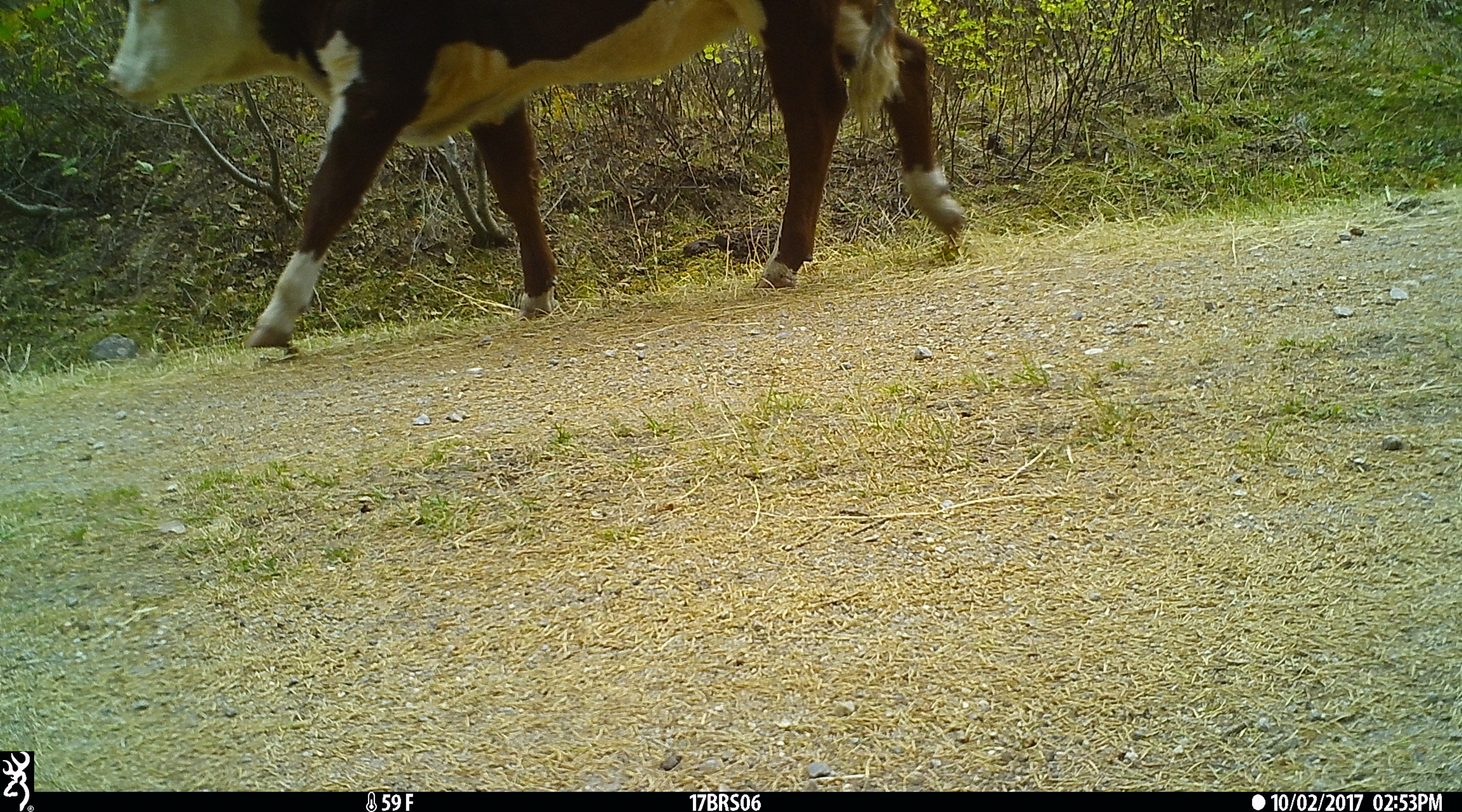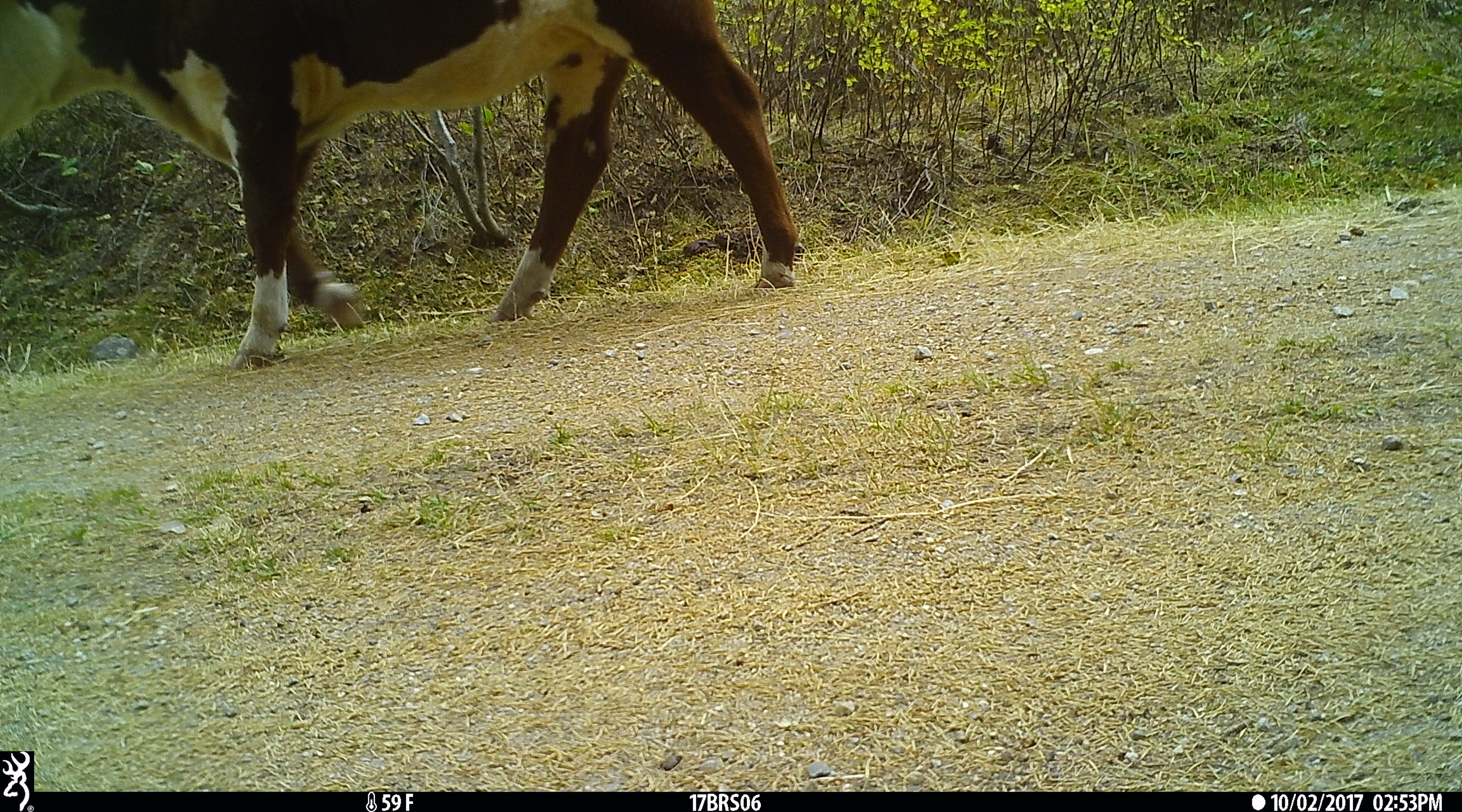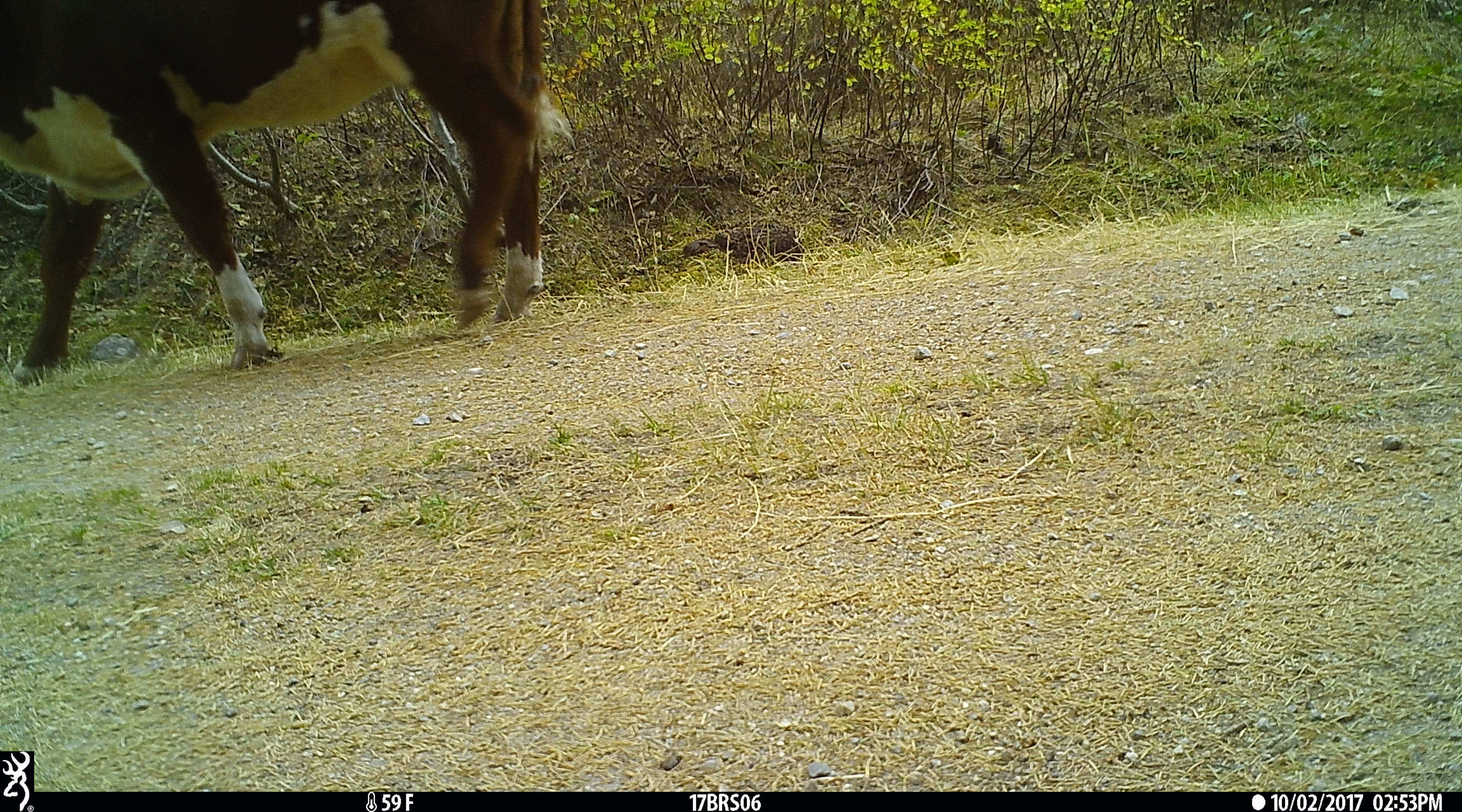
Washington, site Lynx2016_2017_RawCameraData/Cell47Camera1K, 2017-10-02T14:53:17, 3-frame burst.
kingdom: Animalia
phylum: Chordata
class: Mammalia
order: Artiodactyla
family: Bovidae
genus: Bos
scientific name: Bos taurus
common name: domestic cattle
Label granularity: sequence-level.